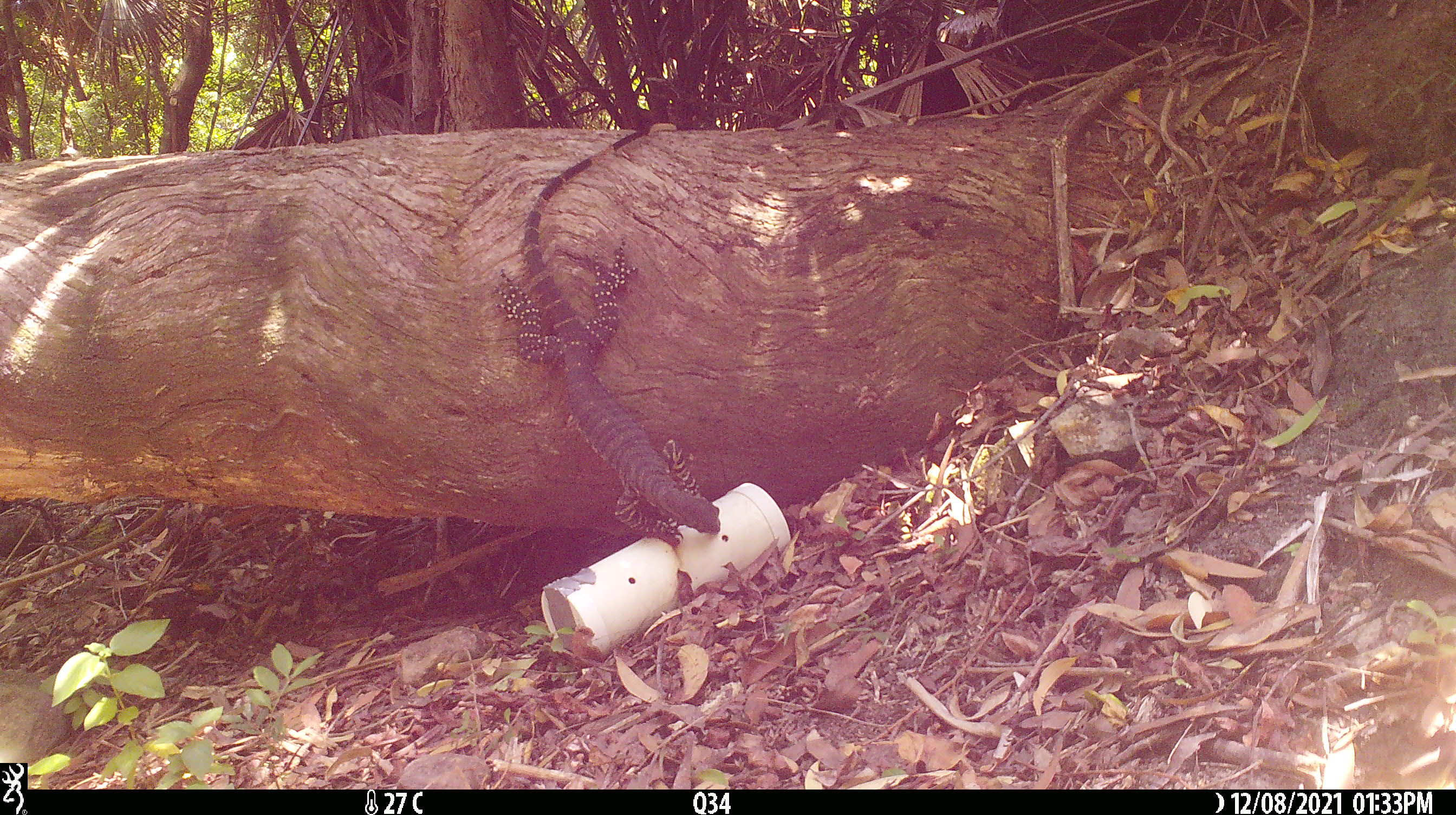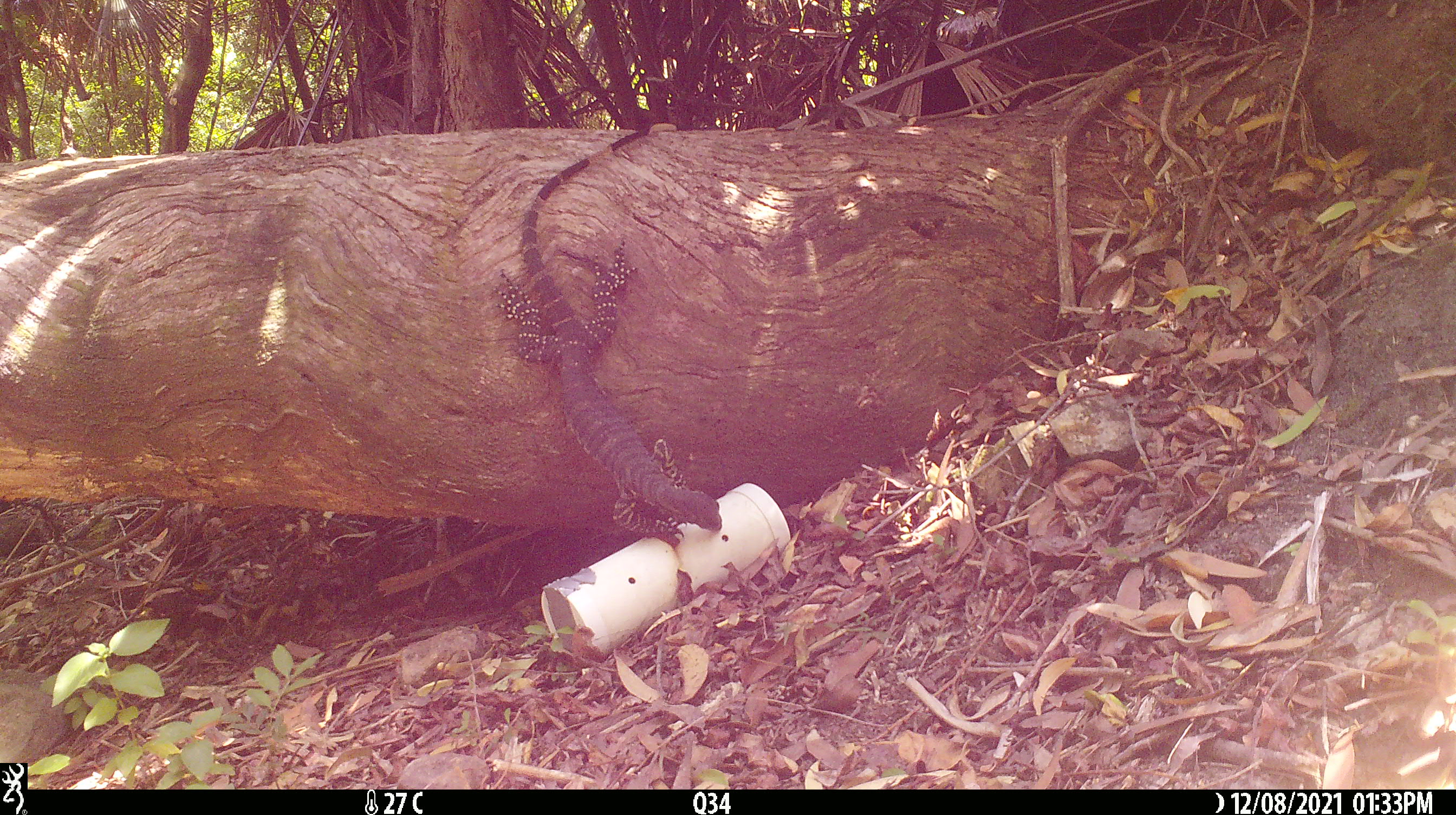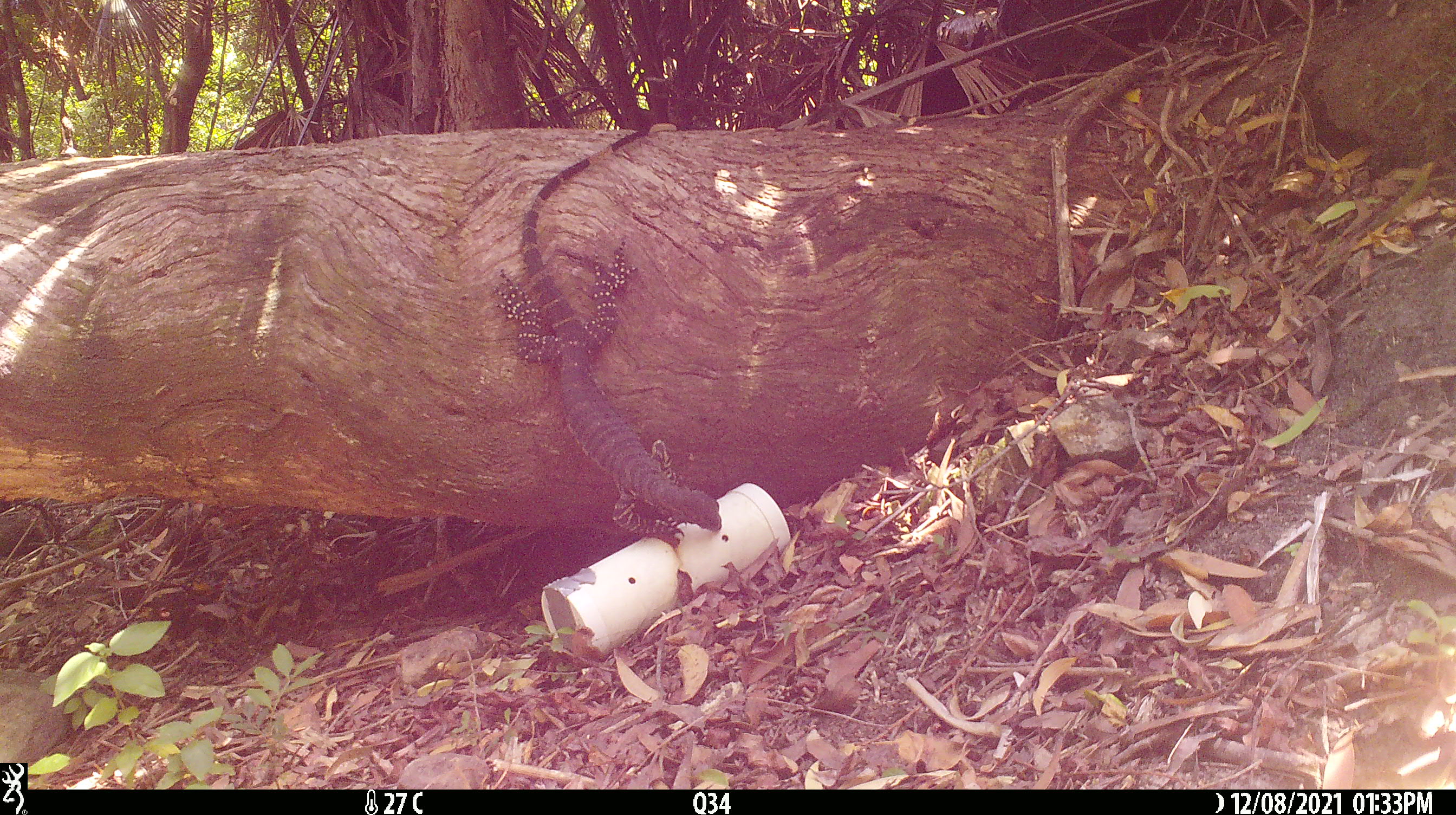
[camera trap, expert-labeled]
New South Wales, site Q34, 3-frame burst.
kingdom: Animalia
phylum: Chordata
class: Reptilia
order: Squamata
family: Varanidae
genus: Varanus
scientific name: Varanus varius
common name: lace monitor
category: goanna